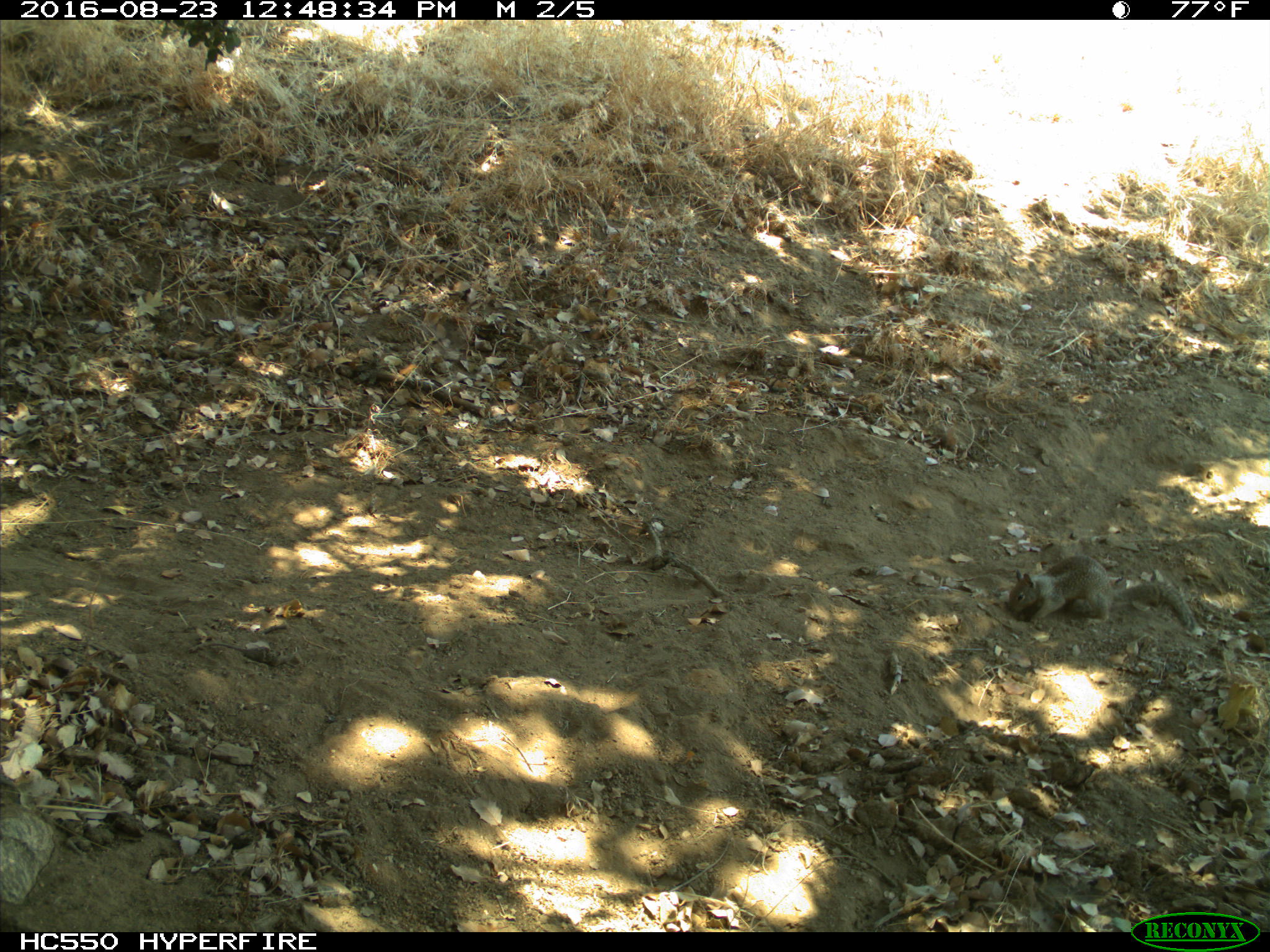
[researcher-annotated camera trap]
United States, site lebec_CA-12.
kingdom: Animalia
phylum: Chordata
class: Mammalia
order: Rodentia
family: Sciuridae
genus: Otospermophilus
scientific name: Otospermophilus beecheyi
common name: california ground squirrel